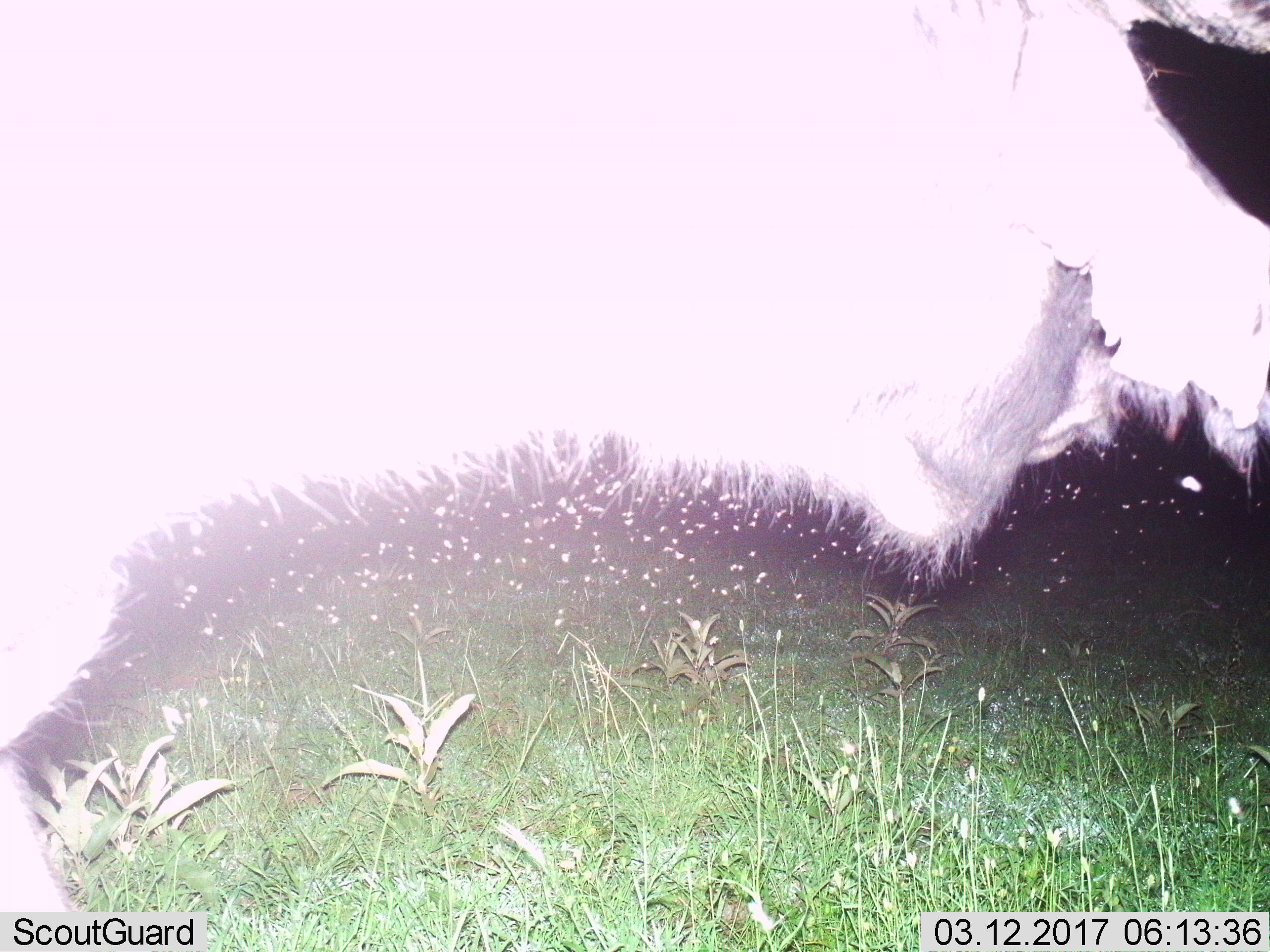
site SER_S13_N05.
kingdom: Animalia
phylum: Chordata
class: Mammalia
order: Artiodactyla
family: Bovidae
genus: Connochaetes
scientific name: Connochaetes taurinus taurinus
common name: blue wildebeest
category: wildebeestblue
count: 1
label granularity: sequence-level